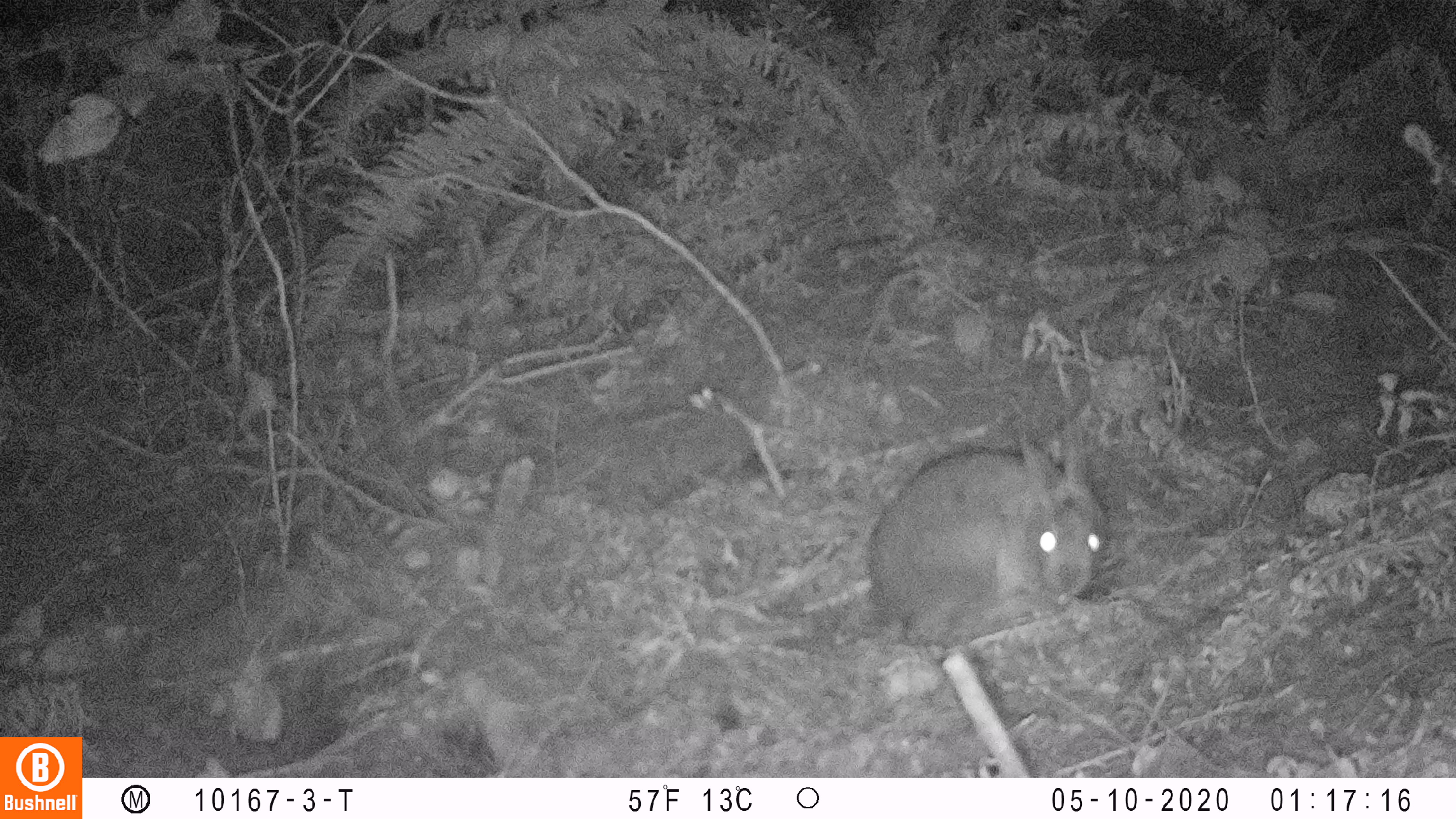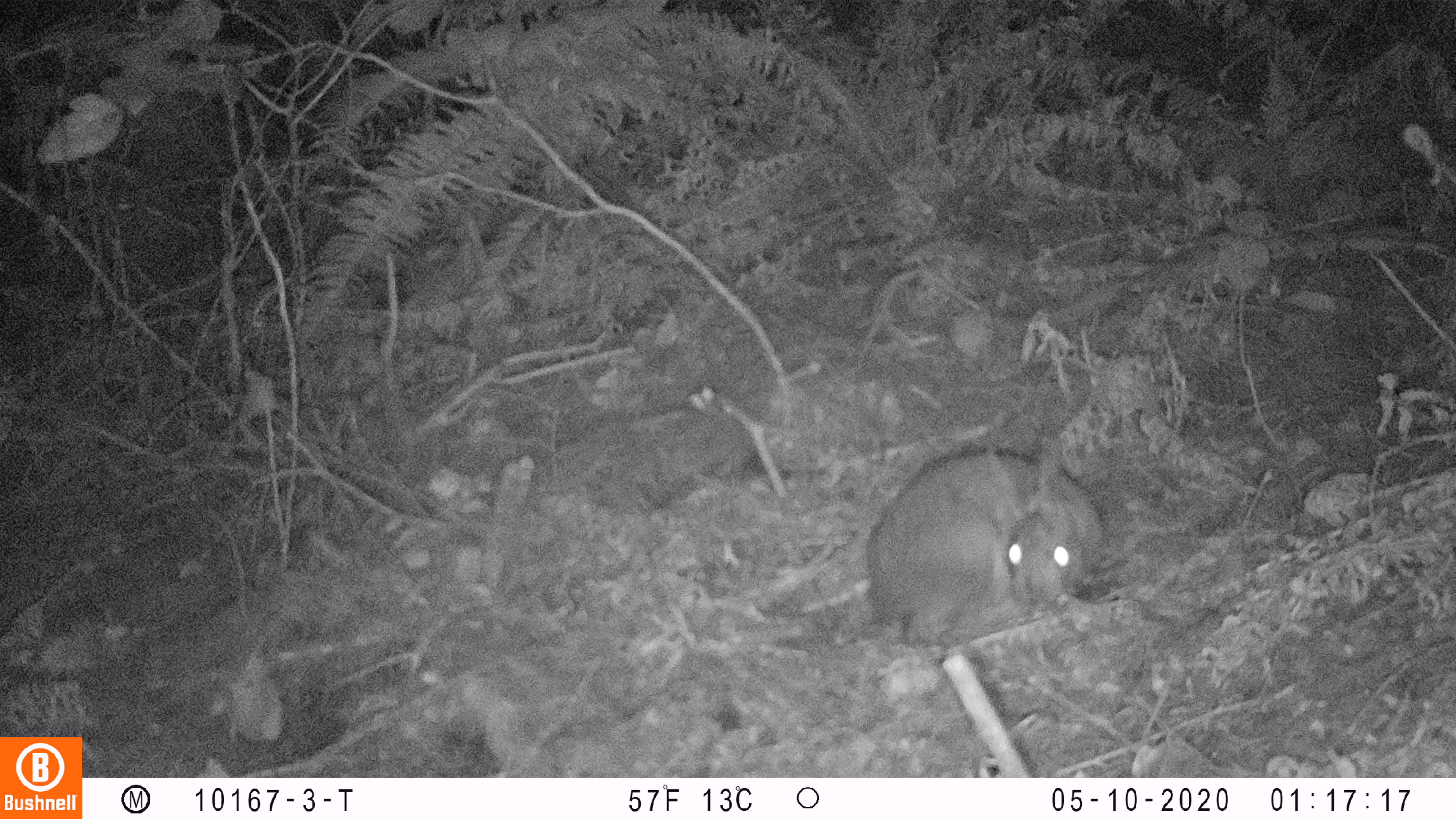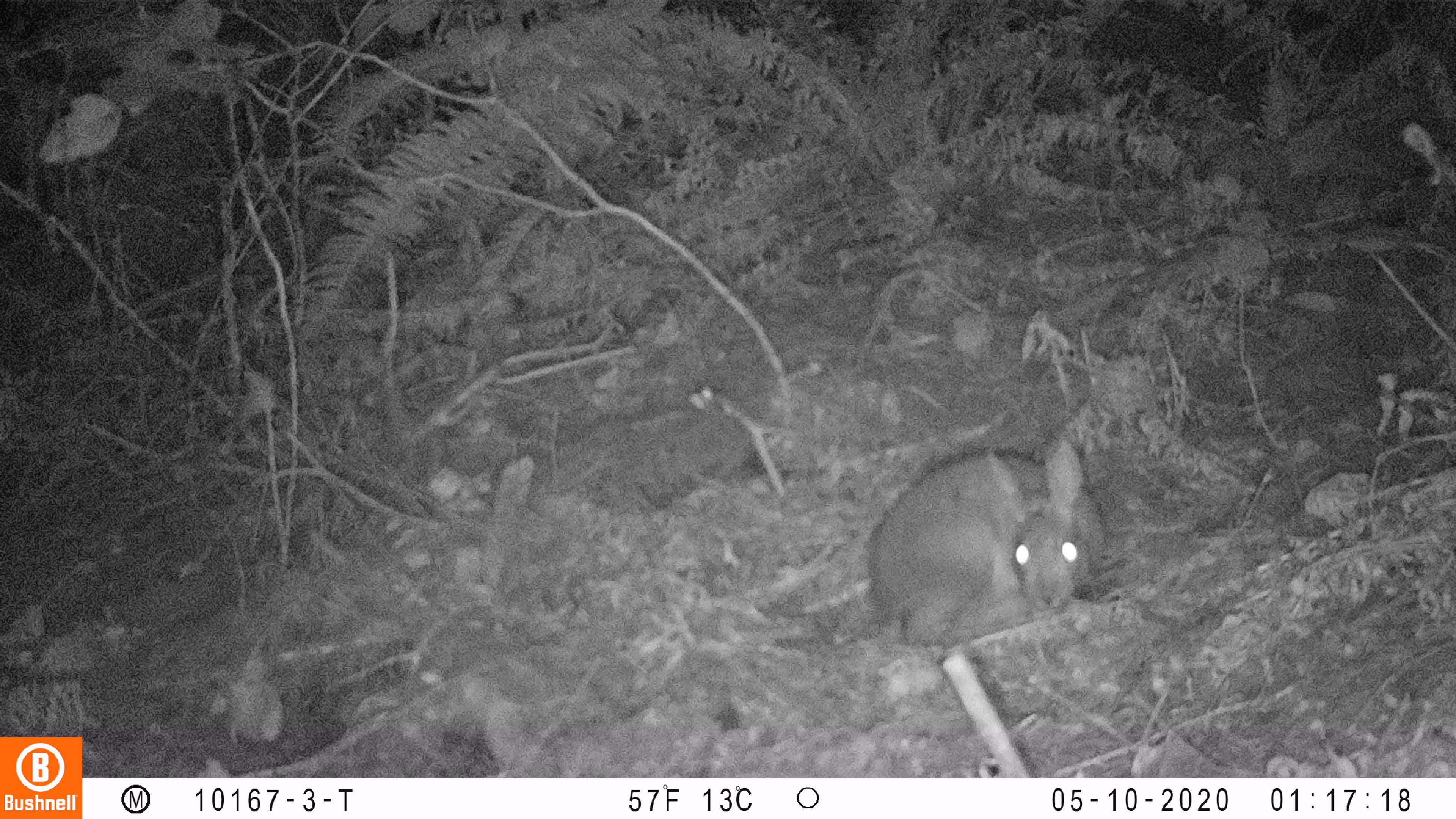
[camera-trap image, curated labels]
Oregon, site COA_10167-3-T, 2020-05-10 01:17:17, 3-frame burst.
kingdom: Animalia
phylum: Chordata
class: Mammalia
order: Lagomorpha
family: Leporidae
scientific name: Leporidae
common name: hares and rabbits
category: leporidae family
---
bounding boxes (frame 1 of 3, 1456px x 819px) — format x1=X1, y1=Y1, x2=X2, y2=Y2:
leporidae family: x1=864, y1=417, x2=1112, y2=643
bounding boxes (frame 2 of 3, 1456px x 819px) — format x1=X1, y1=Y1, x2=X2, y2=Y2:
leporidae family: x1=858, y1=432, x2=1110, y2=654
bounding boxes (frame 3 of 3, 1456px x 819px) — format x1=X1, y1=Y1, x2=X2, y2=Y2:
leporidae family: x1=862, y1=425, x2=1117, y2=660